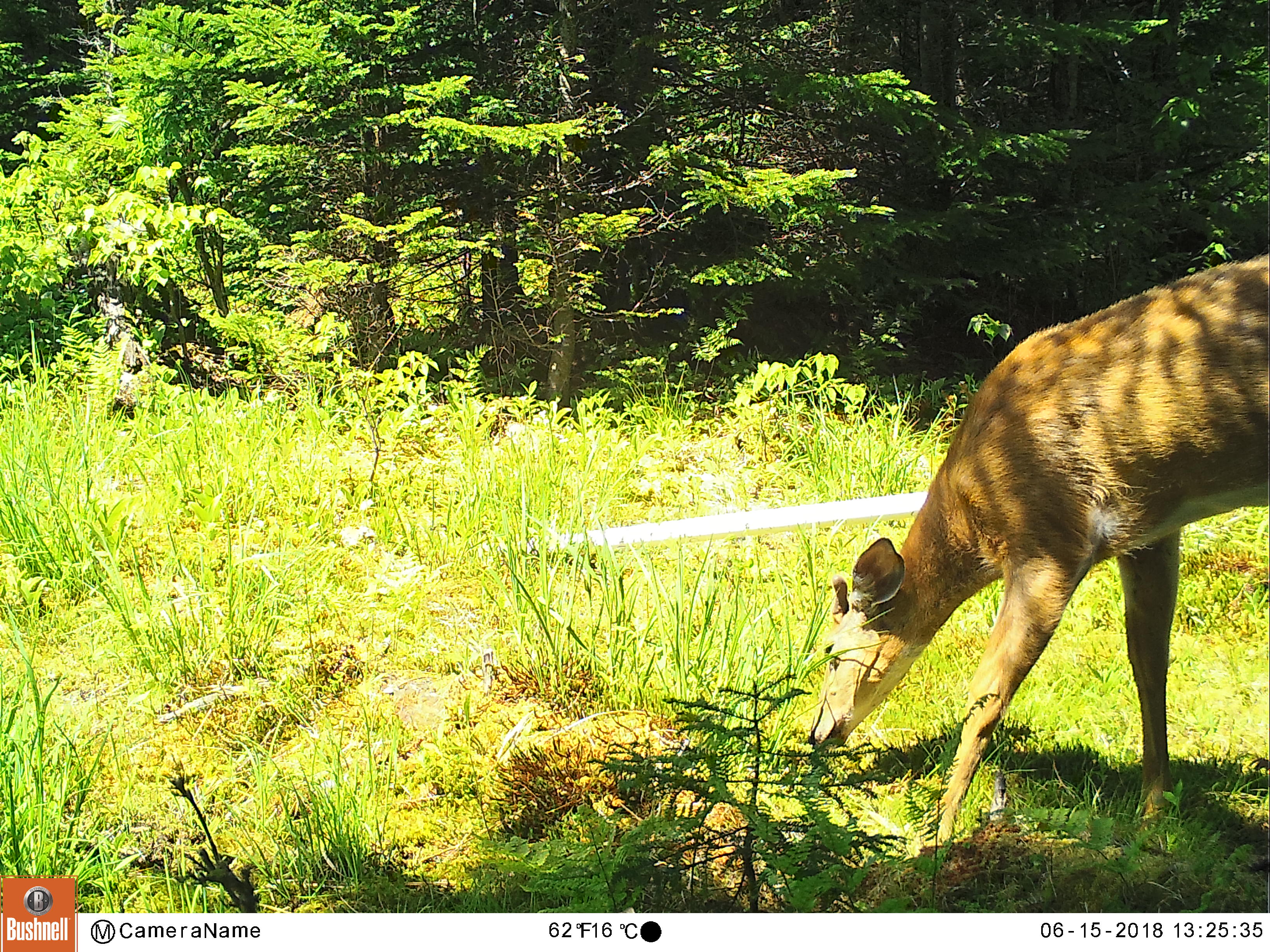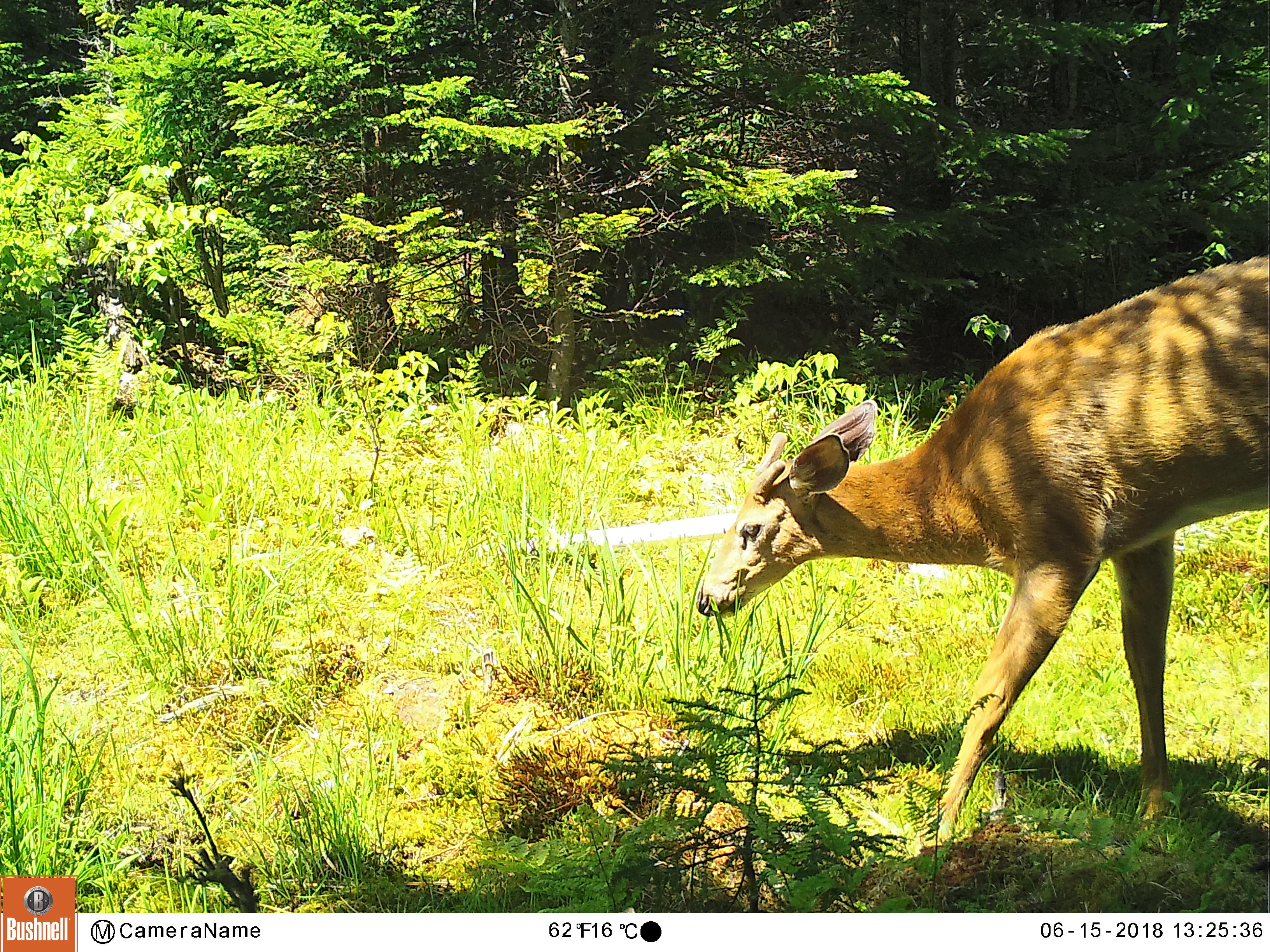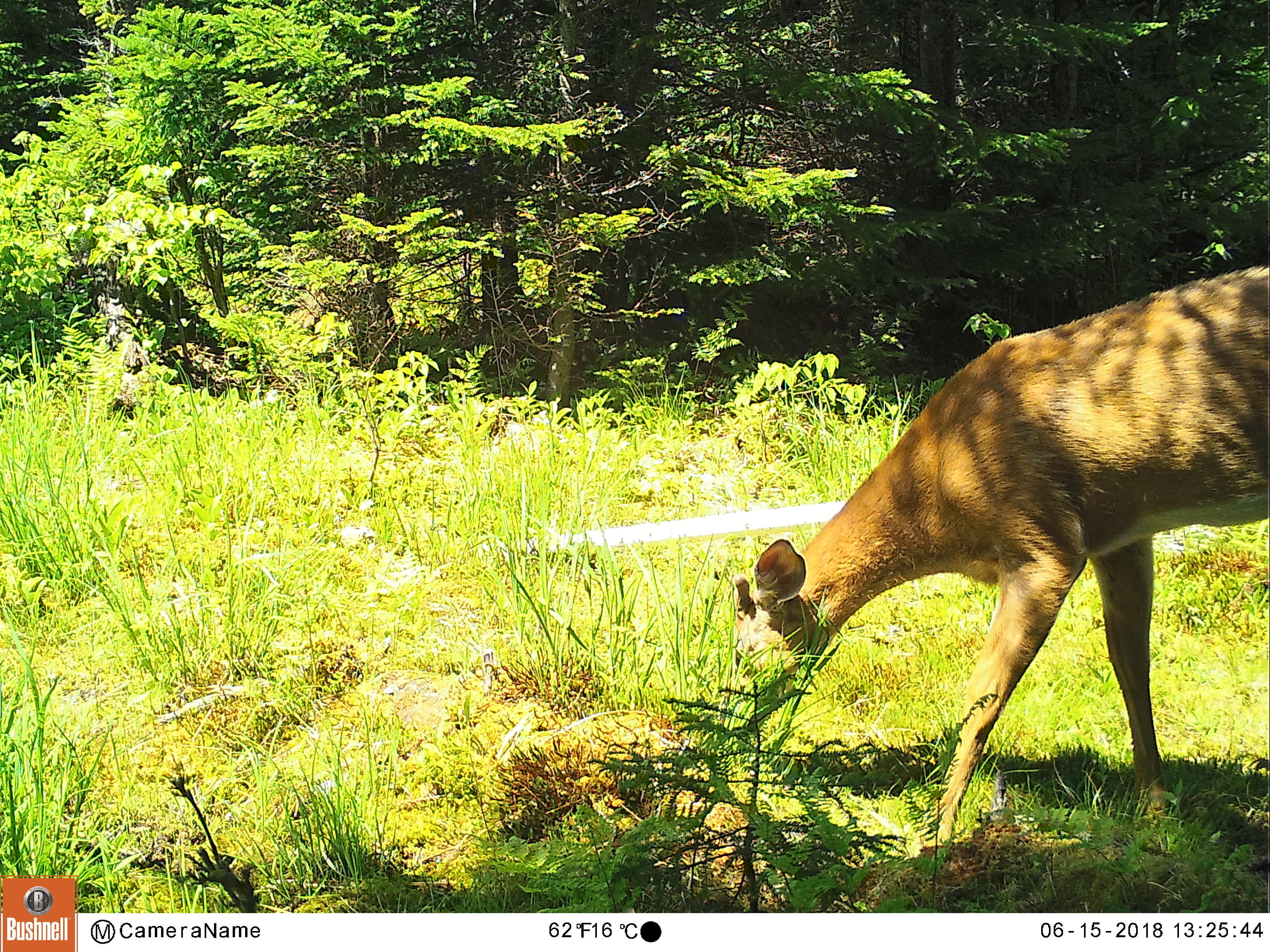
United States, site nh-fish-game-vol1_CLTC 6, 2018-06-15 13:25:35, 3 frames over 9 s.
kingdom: Animalia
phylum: Chordata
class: Mammalia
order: Artiodactyla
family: Cervidae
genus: Odocoileus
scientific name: Odocoileus virginianus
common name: white-tailed deer